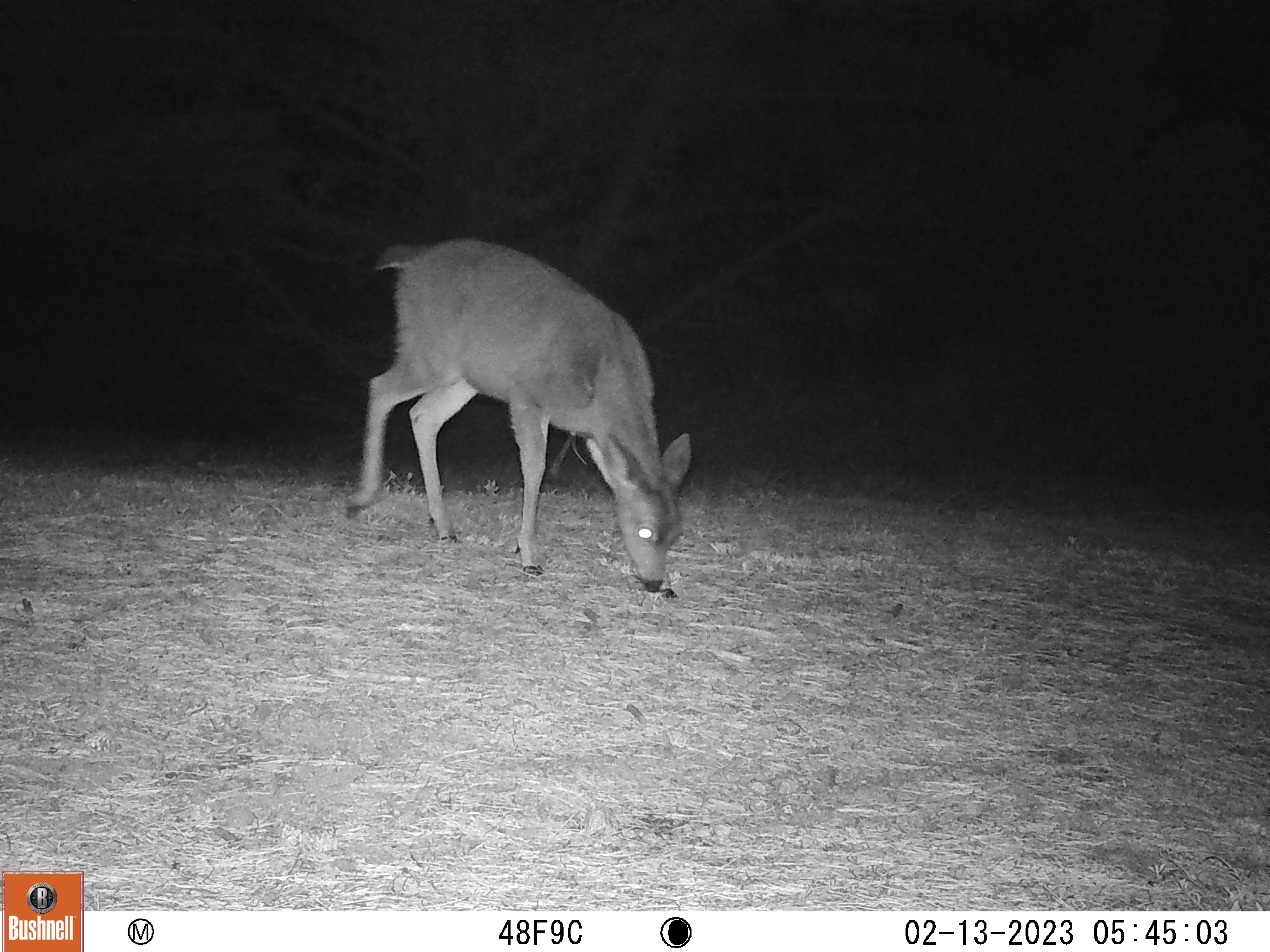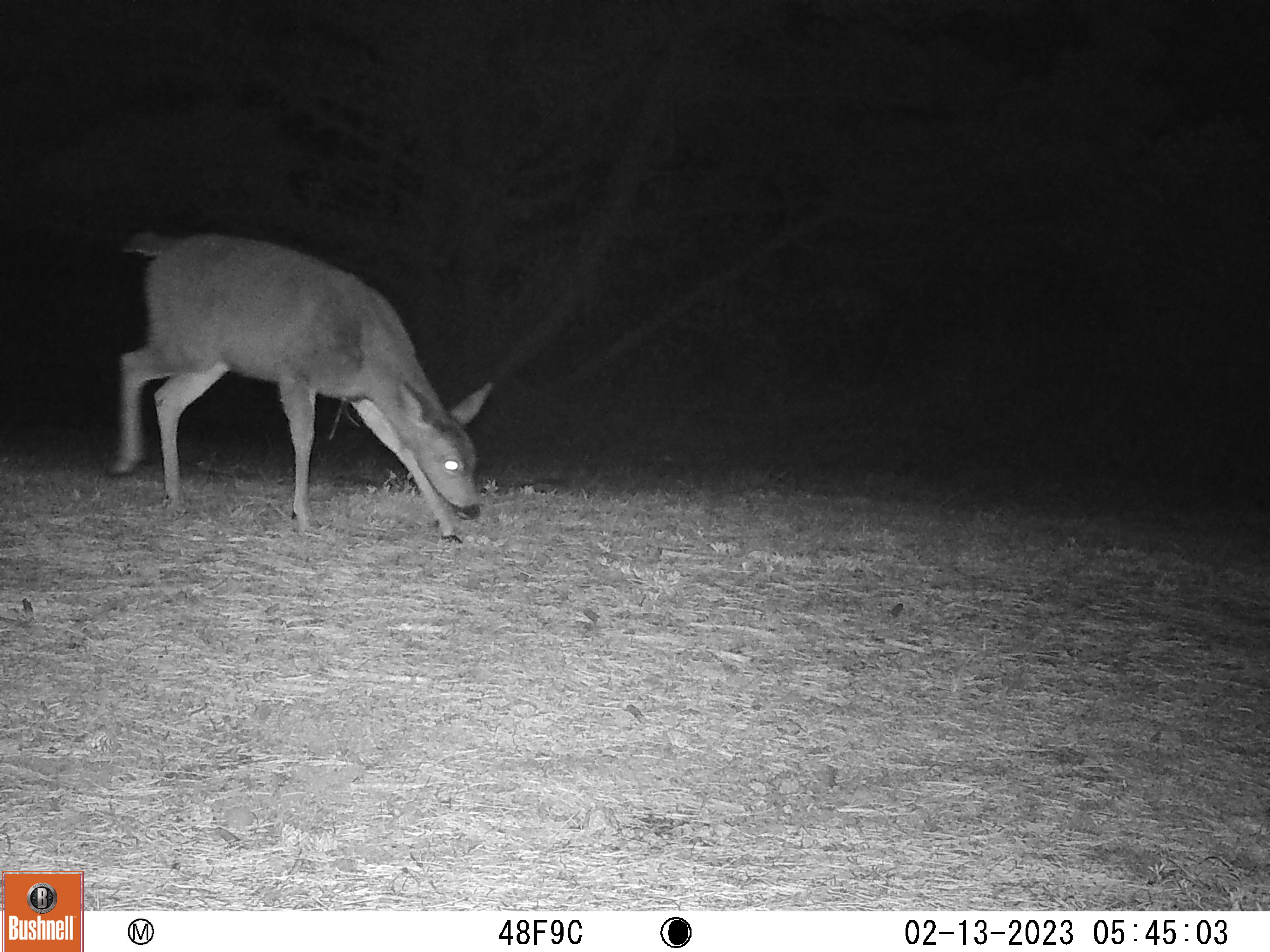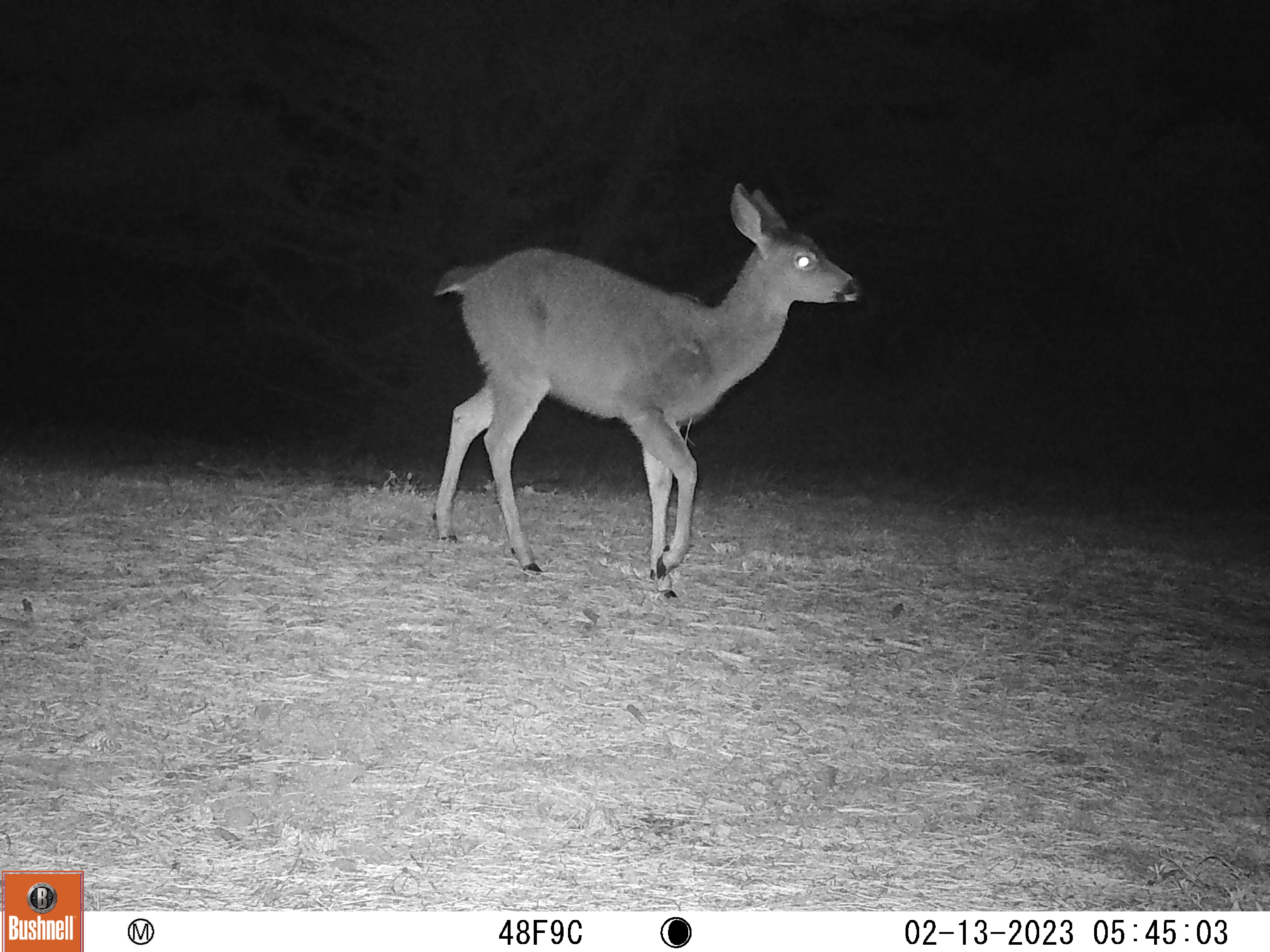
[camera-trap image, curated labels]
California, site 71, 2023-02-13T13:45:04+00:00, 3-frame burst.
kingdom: Animalia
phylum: Chordata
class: Mammalia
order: Artiodactyla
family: Cervidae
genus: Odocoileus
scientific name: Odocoileus hemionus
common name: mule deer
Mule deer (Odocoileus hemionus).